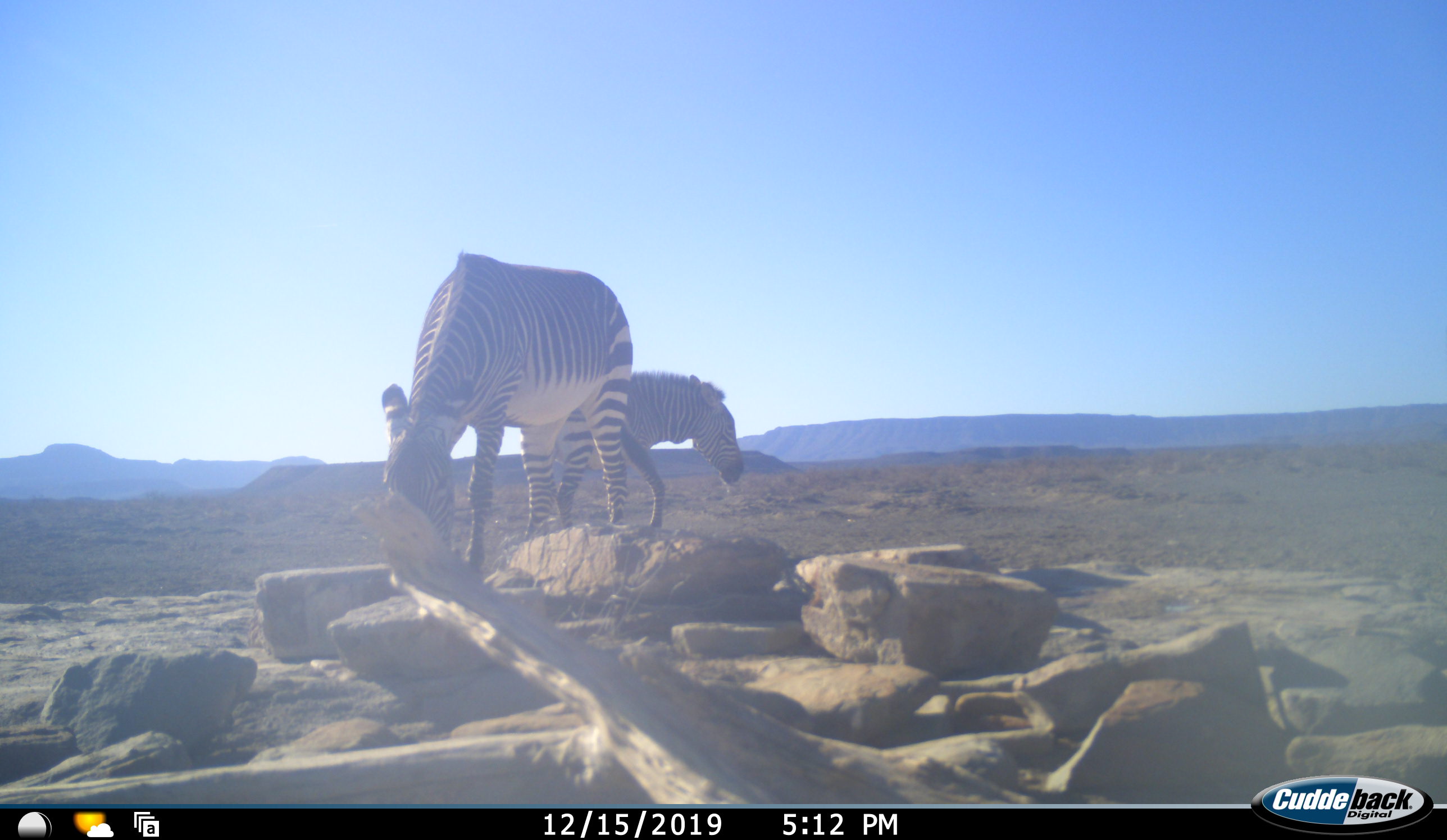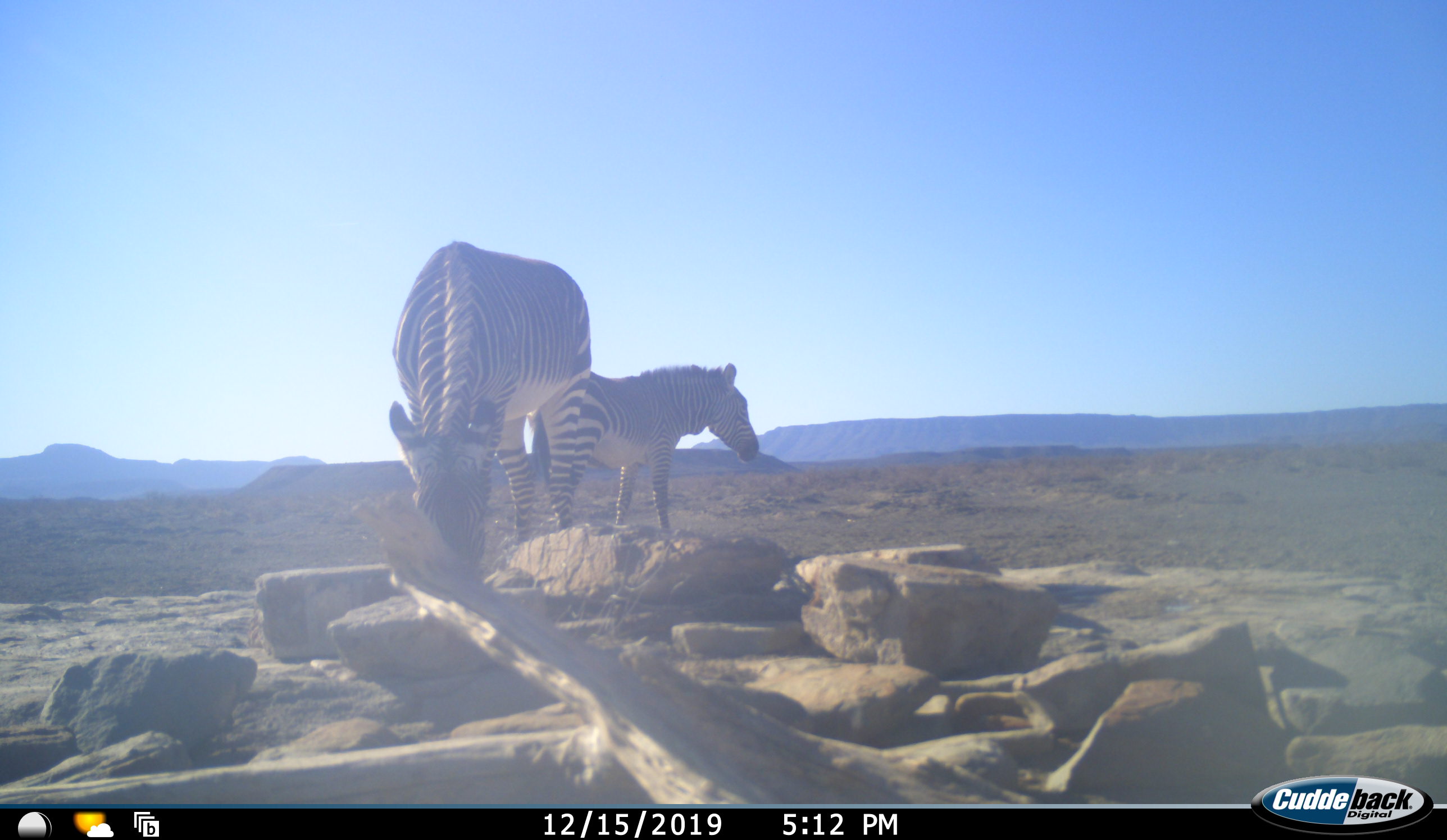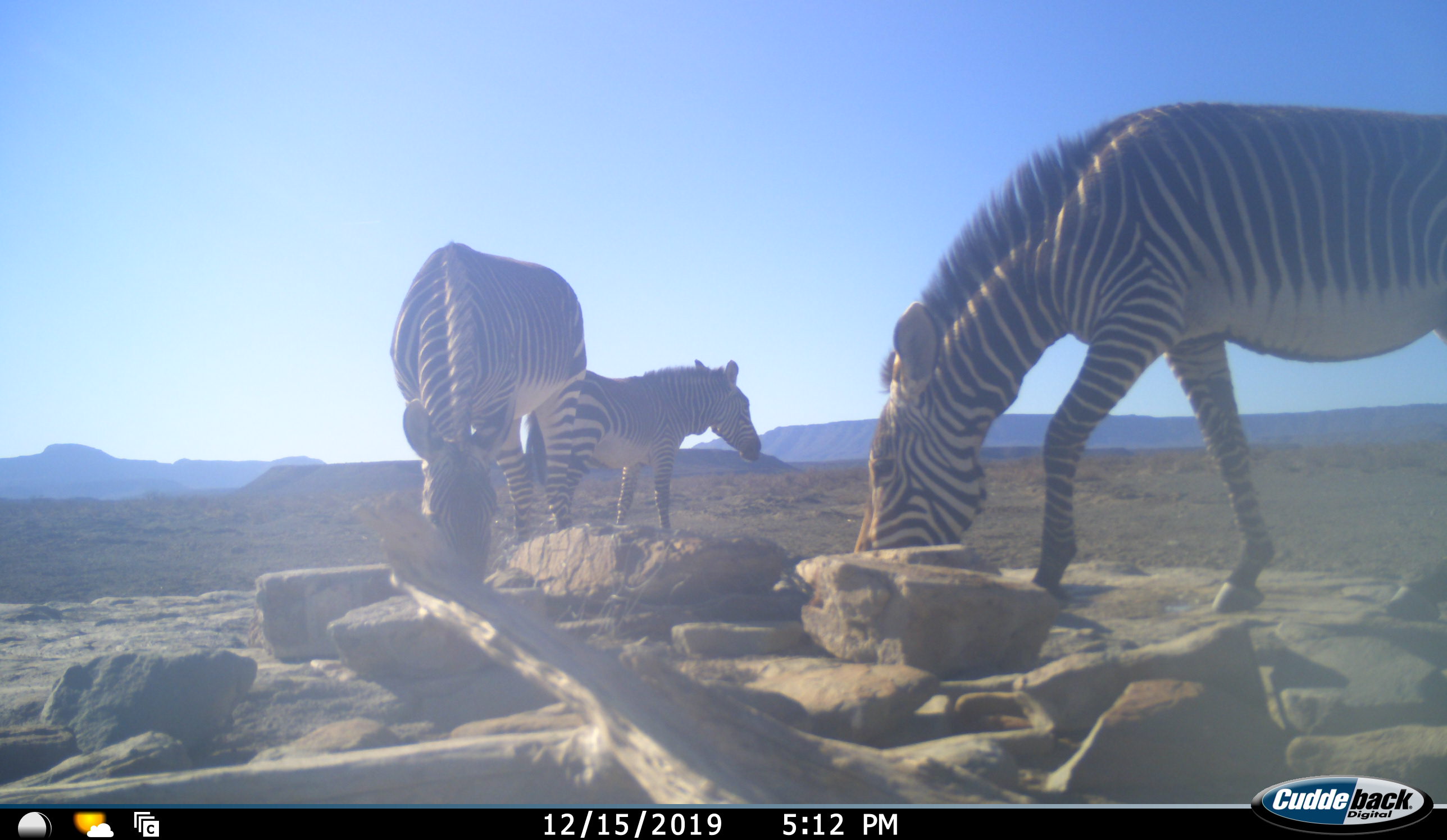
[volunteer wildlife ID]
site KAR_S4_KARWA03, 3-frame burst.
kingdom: Animalia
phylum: Chordata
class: Mammalia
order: Perissodactyla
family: Equidae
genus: Equus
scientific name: Equus zebra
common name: mountain zebra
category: zebramountain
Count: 3.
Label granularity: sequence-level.